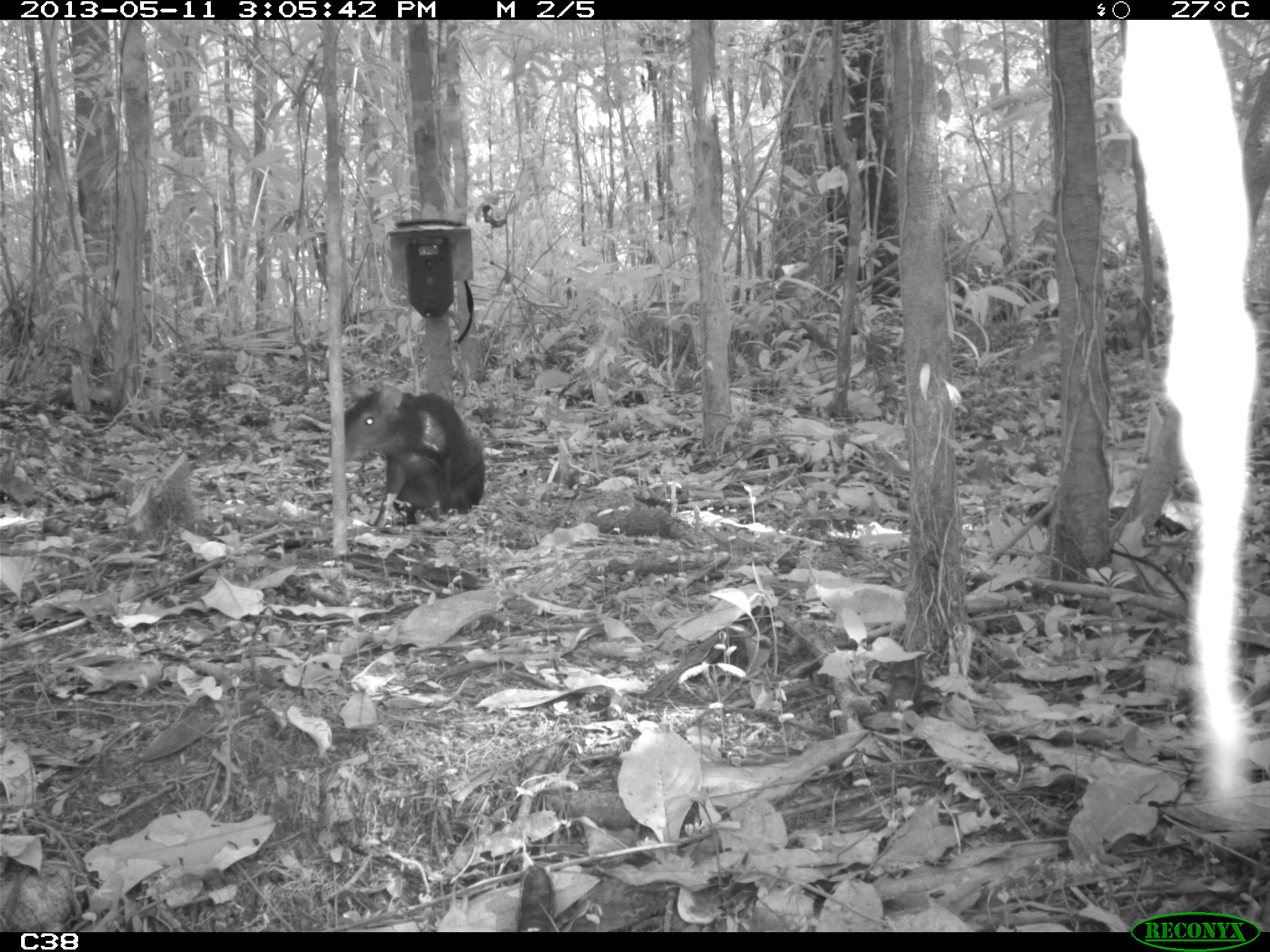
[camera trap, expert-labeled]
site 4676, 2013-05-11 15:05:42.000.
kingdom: Animalia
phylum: Chordata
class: Mammalia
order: Rodentia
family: Dasyproctidae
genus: Dasyprocta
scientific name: Dasyprocta leporina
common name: red-rumped agouti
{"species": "Dasyprocta leporina (red-rumped agouti)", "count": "1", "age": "adult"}